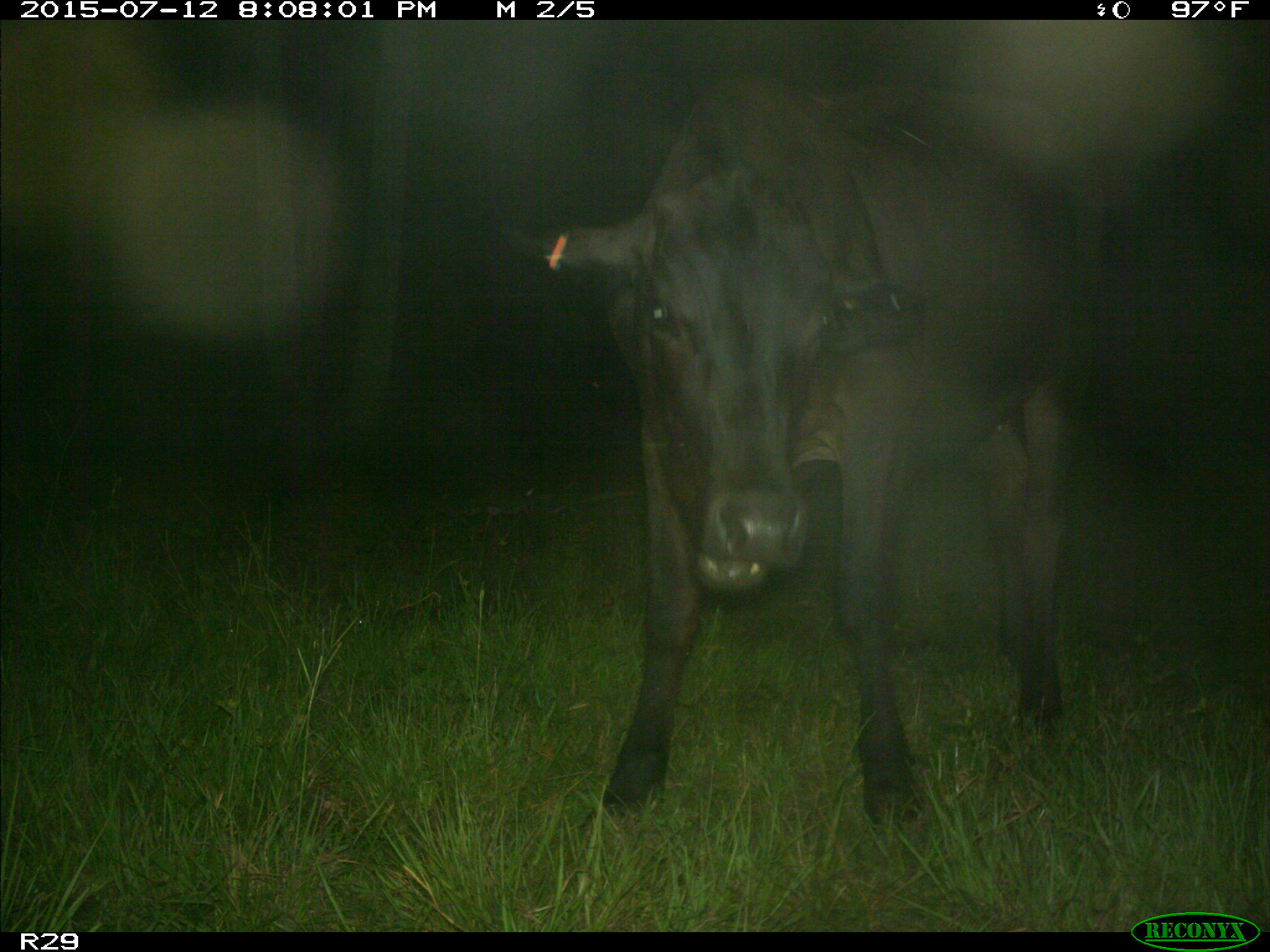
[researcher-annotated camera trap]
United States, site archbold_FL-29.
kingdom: Animalia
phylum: Chordata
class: Mammalia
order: Artiodactyla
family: Bovidae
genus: Bos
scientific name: Bos taurus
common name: domestic cow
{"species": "Bos taurus (domestic cow)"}